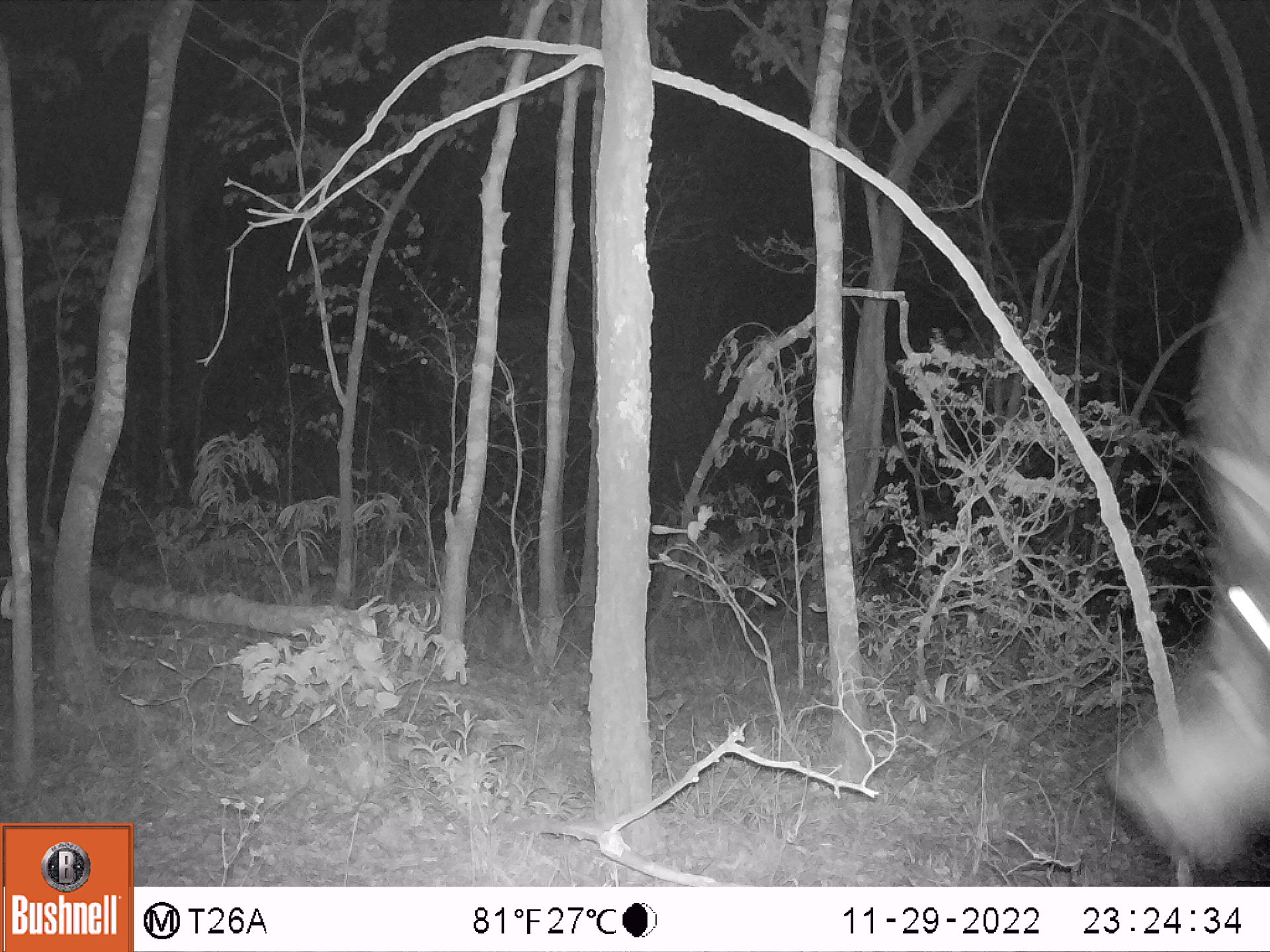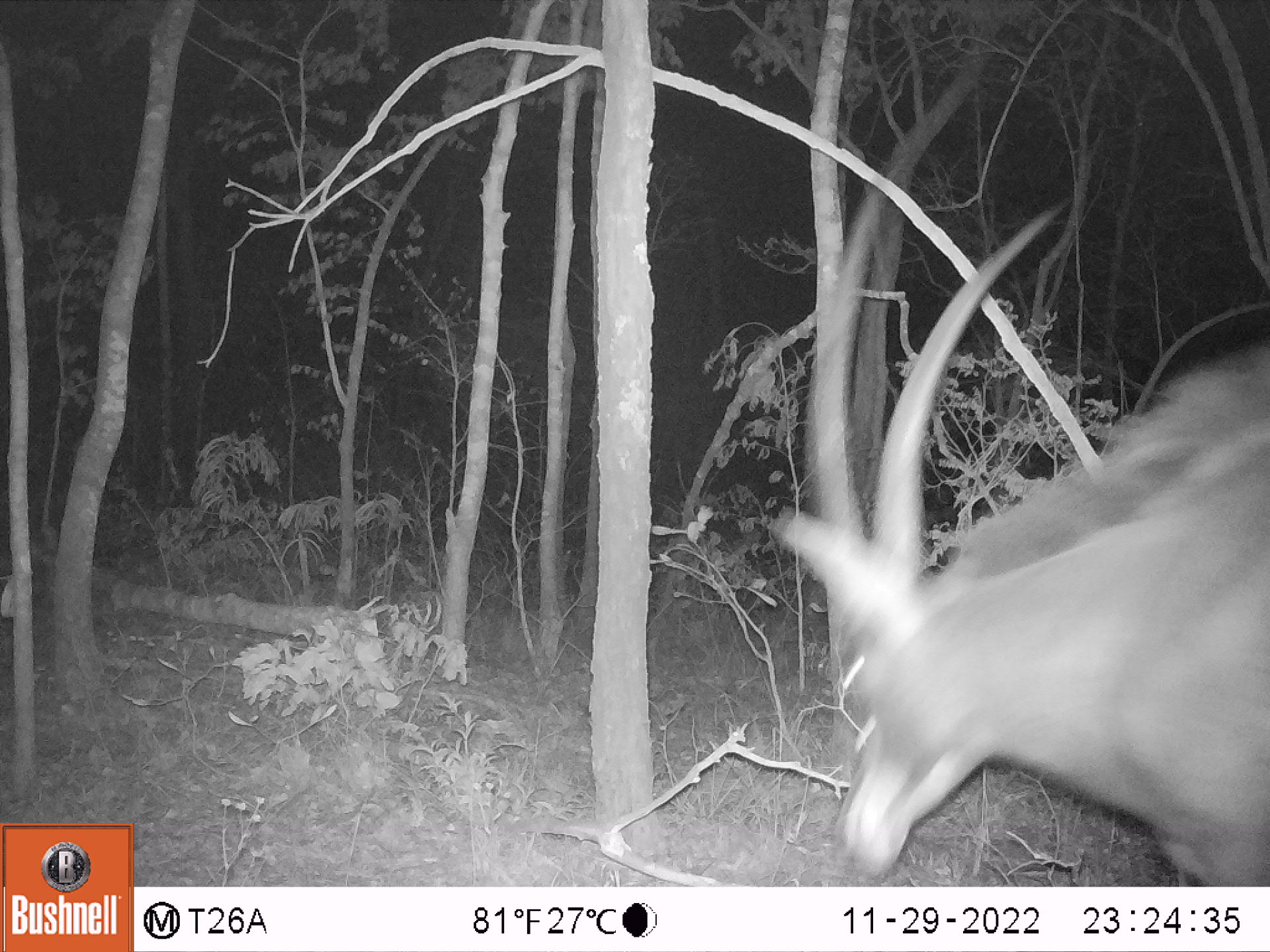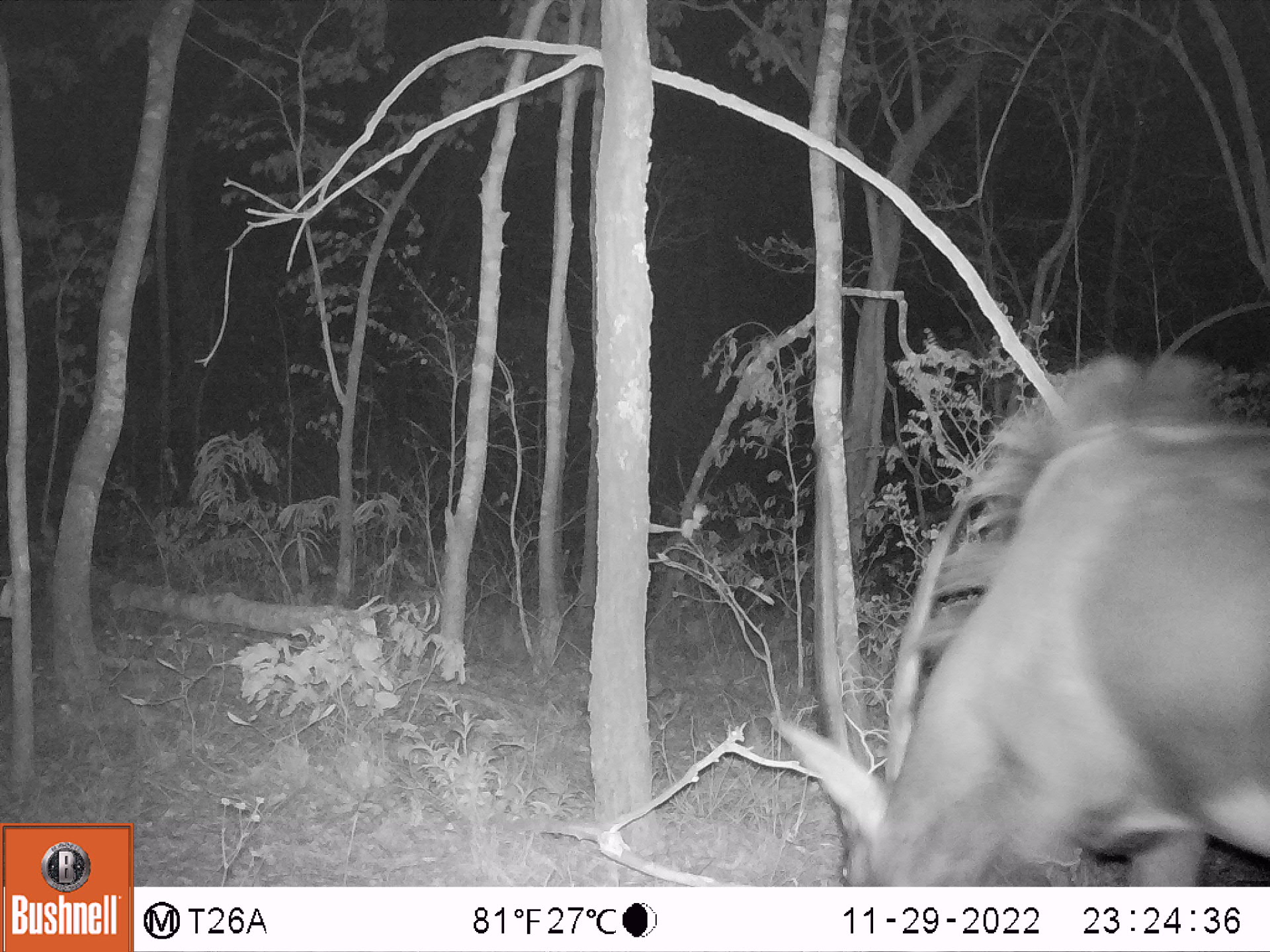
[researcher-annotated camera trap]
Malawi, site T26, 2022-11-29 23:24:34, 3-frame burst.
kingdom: Animalia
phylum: Chordata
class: Mammalia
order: Artiodactyla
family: Bovidae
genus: Hippotragus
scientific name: Hippotragus niger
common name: sable antelope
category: sable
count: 1